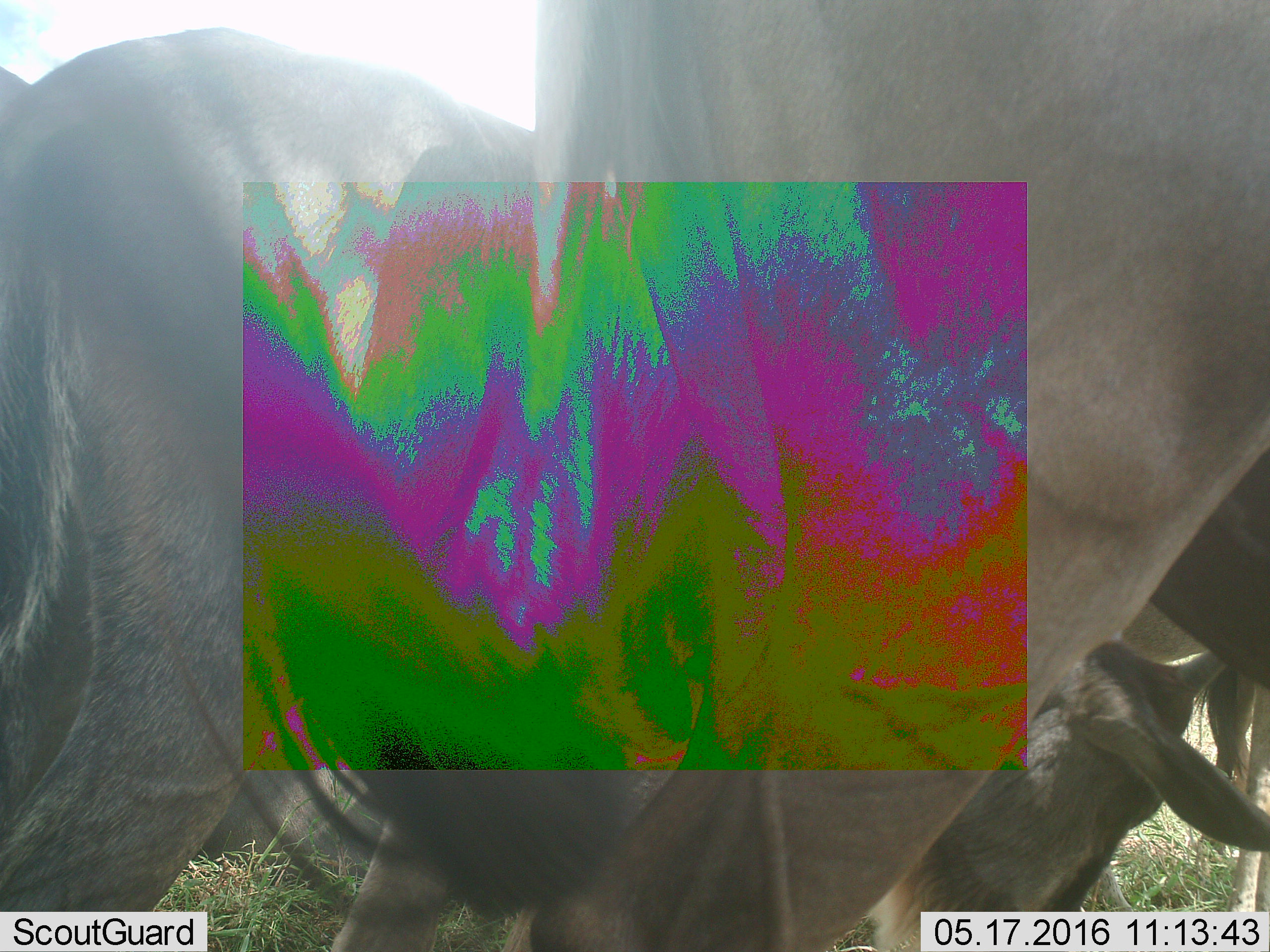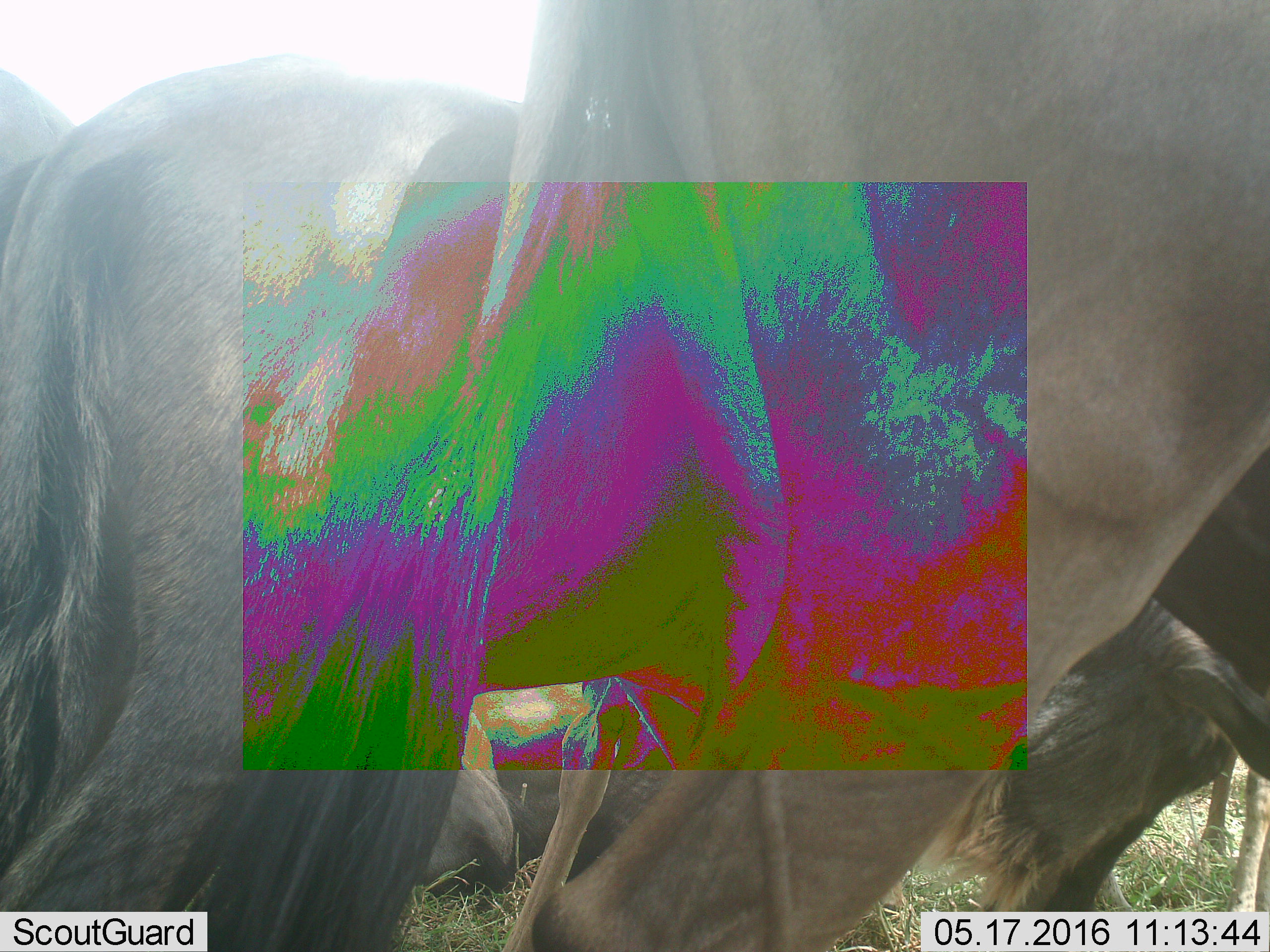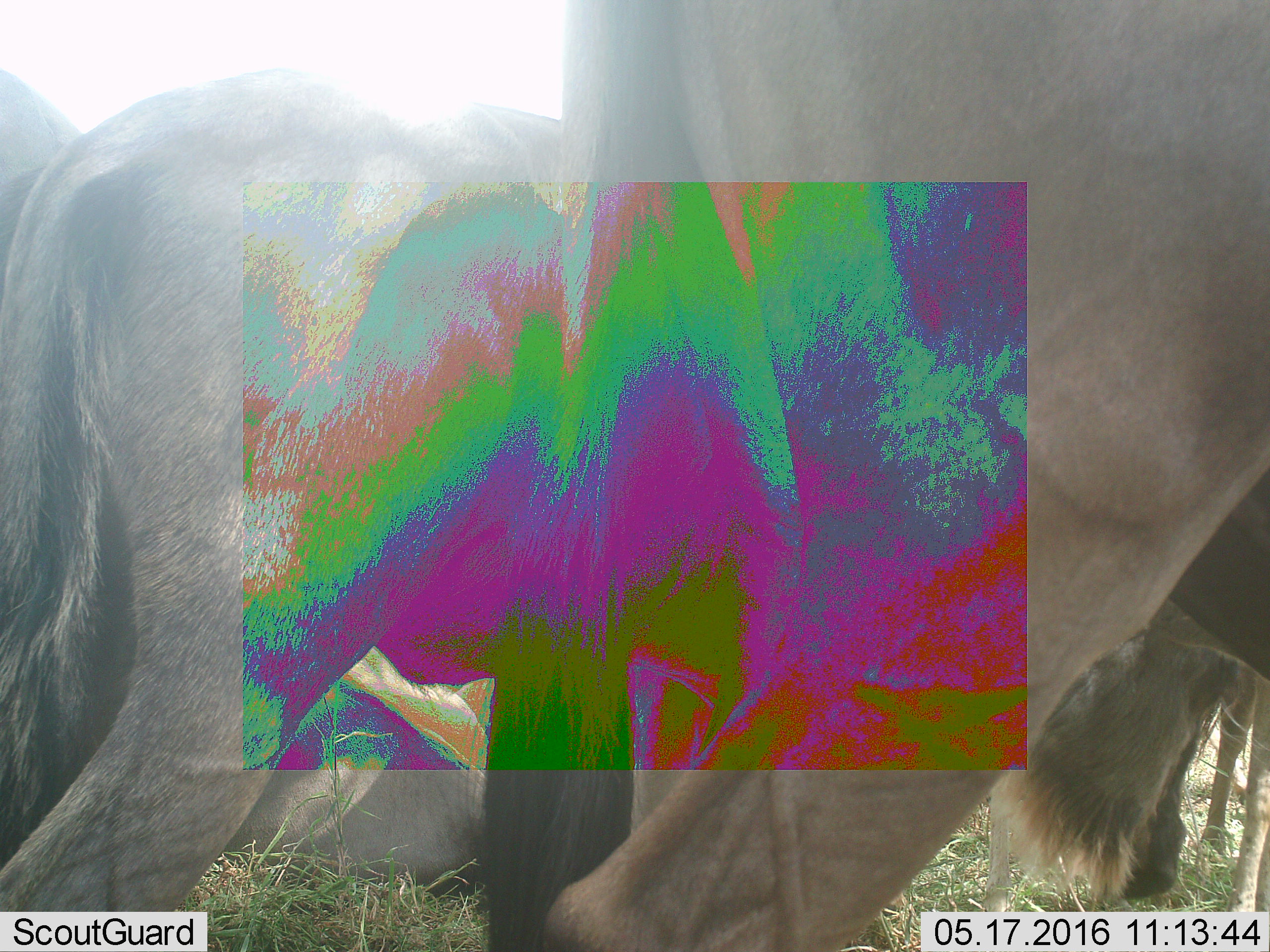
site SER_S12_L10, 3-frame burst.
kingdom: Animalia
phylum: Chordata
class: Mammalia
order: Artiodactyla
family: Bovidae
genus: Connochaetes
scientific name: Connochaetes taurinus taurinus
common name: blue wildebeest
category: wildebeestblue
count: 5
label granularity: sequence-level